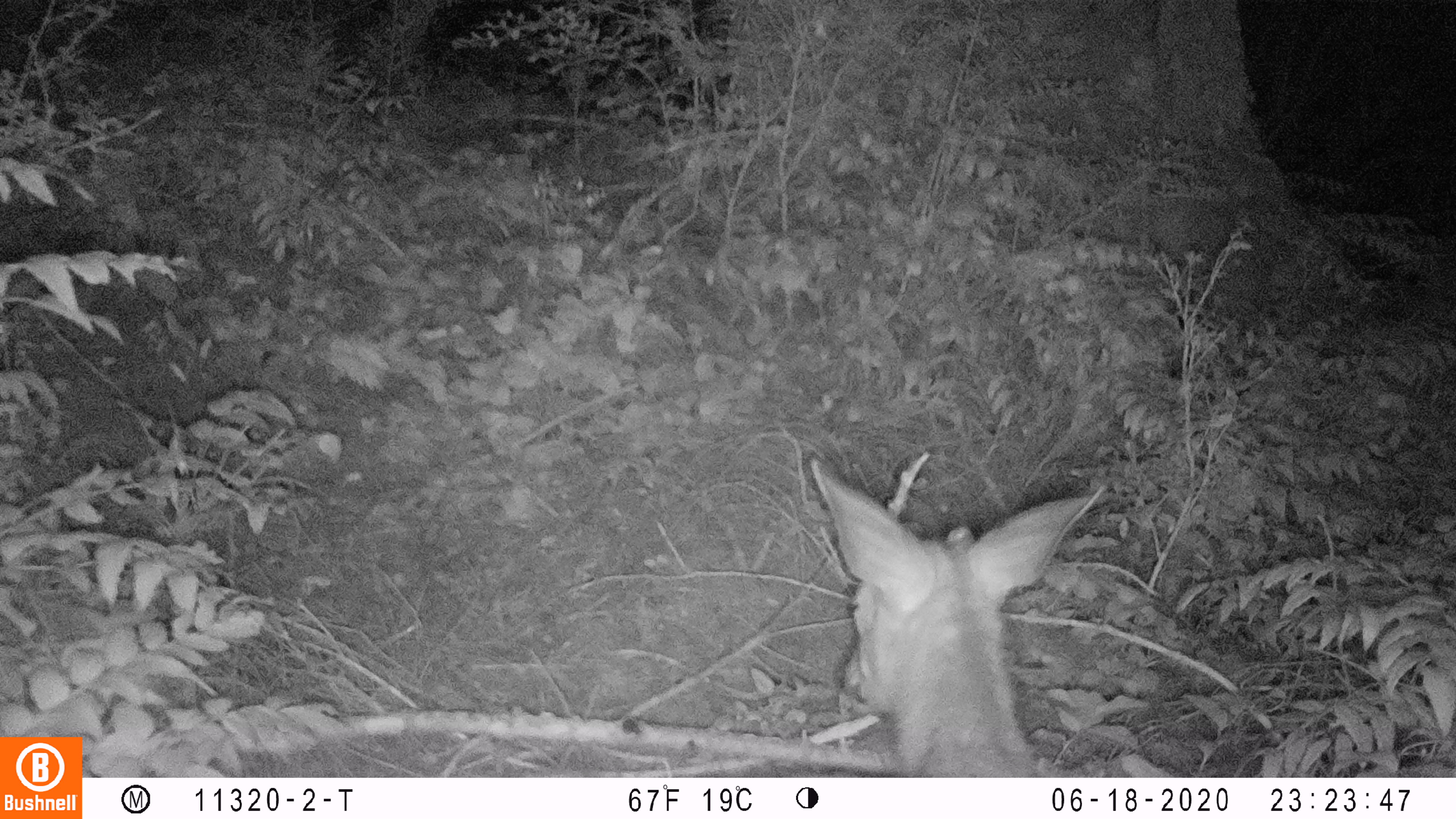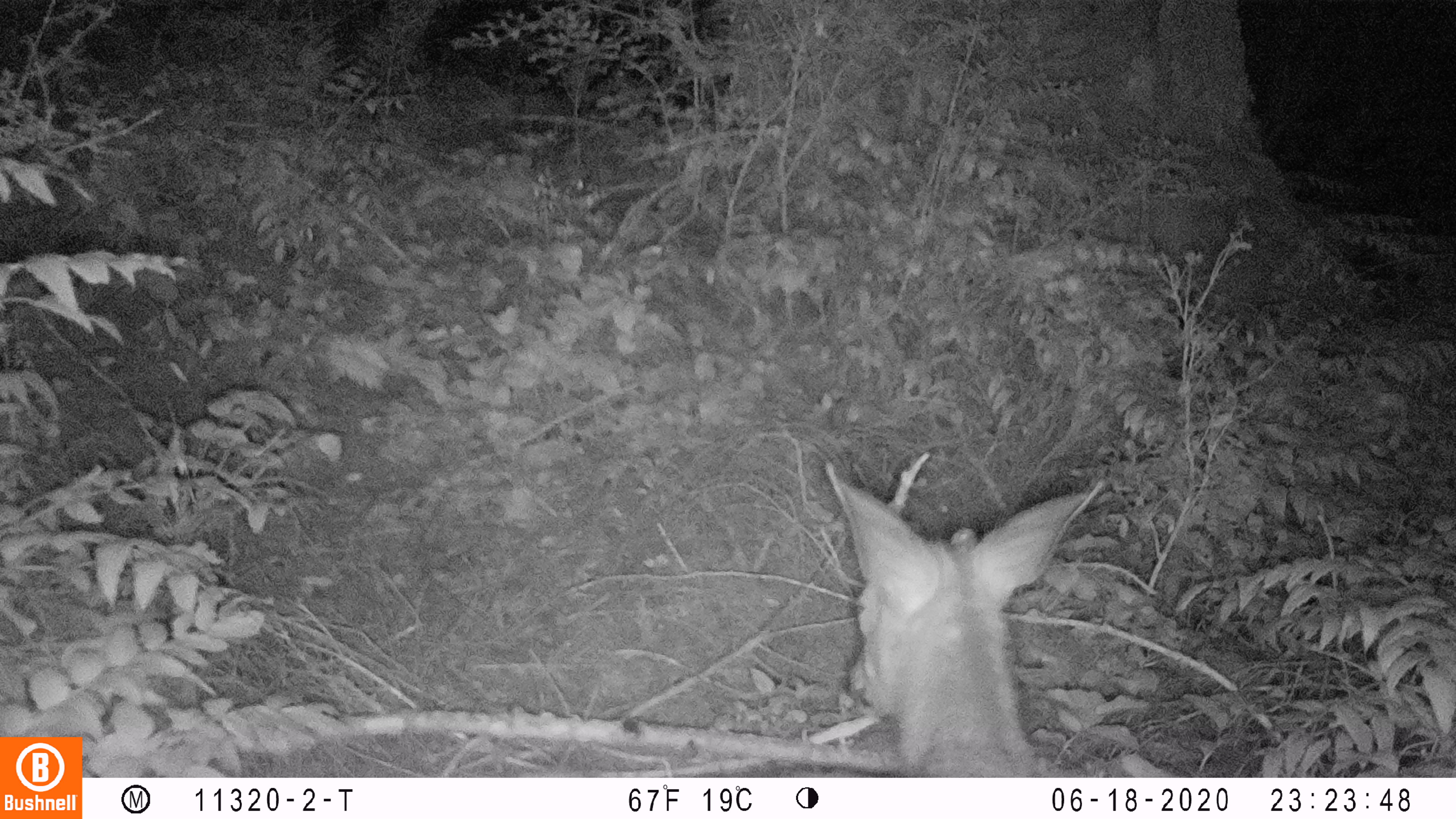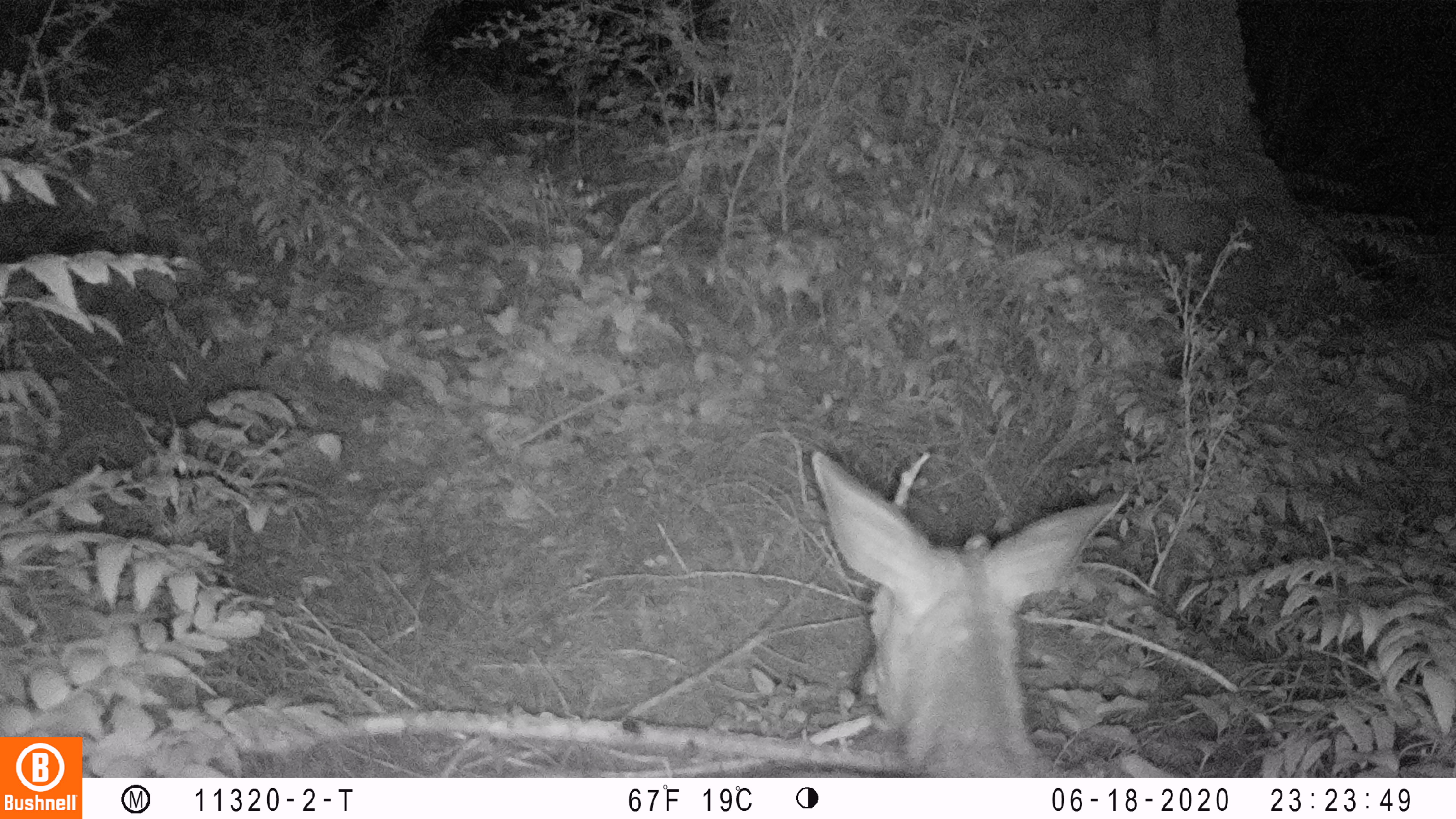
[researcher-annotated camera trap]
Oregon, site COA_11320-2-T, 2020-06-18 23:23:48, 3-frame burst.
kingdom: Animalia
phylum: Chordata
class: Mammalia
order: Artiodactyla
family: Cervidae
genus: Odocoileus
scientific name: Odocoileus hemionus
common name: black-tailed deer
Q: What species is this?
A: Black-tailed deer (Odocoileus hemionus).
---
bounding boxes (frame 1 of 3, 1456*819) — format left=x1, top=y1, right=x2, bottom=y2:
black-tailed deer: left=799, top=448, right=1115, bottom=770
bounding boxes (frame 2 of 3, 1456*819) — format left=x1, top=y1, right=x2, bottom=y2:
black-tailed deer: left=814, top=440, right=1111, bottom=772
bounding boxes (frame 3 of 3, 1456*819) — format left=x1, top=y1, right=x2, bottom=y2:
black-tailed deer: left=778, top=435, right=1136, bottom=772